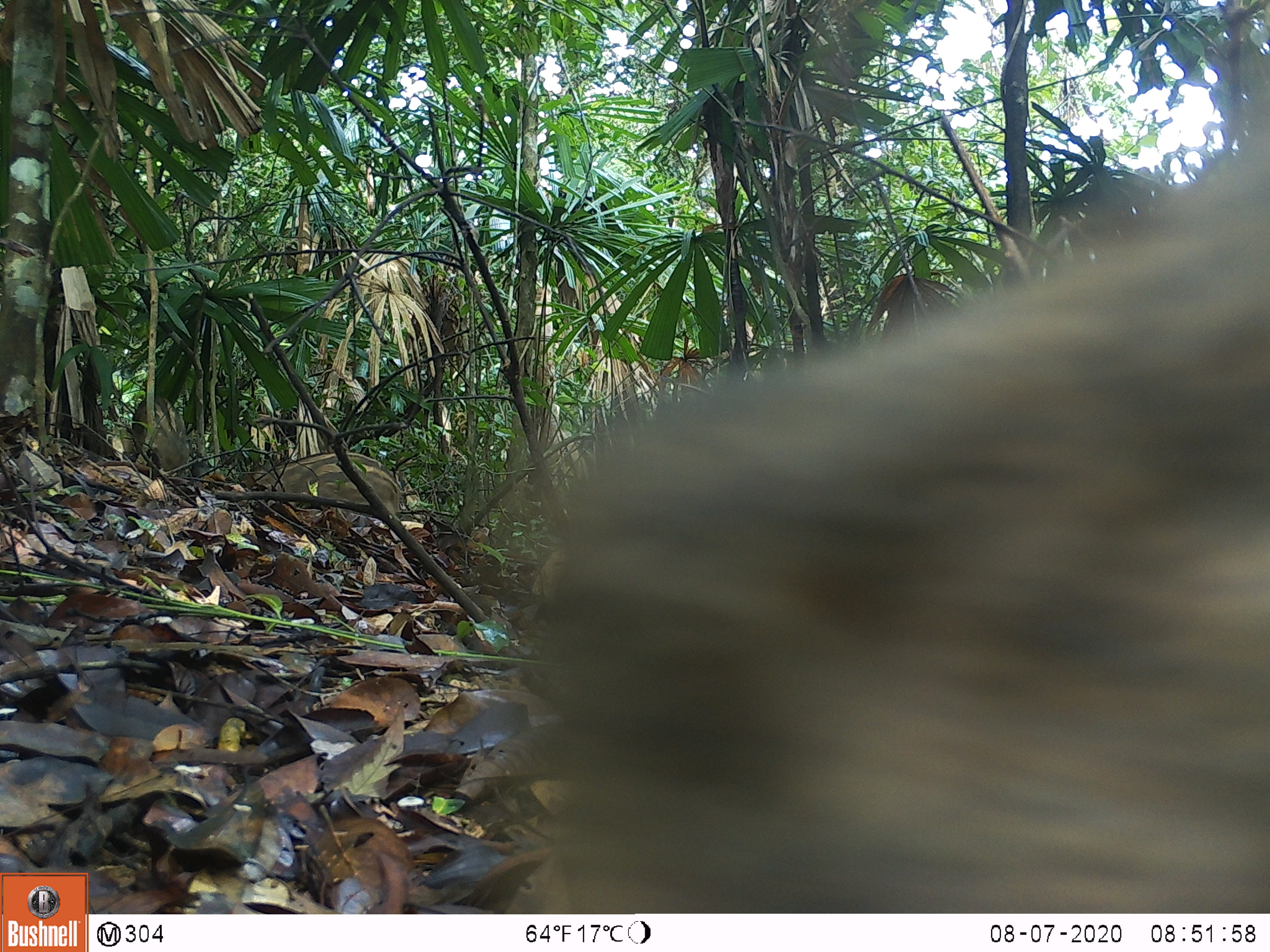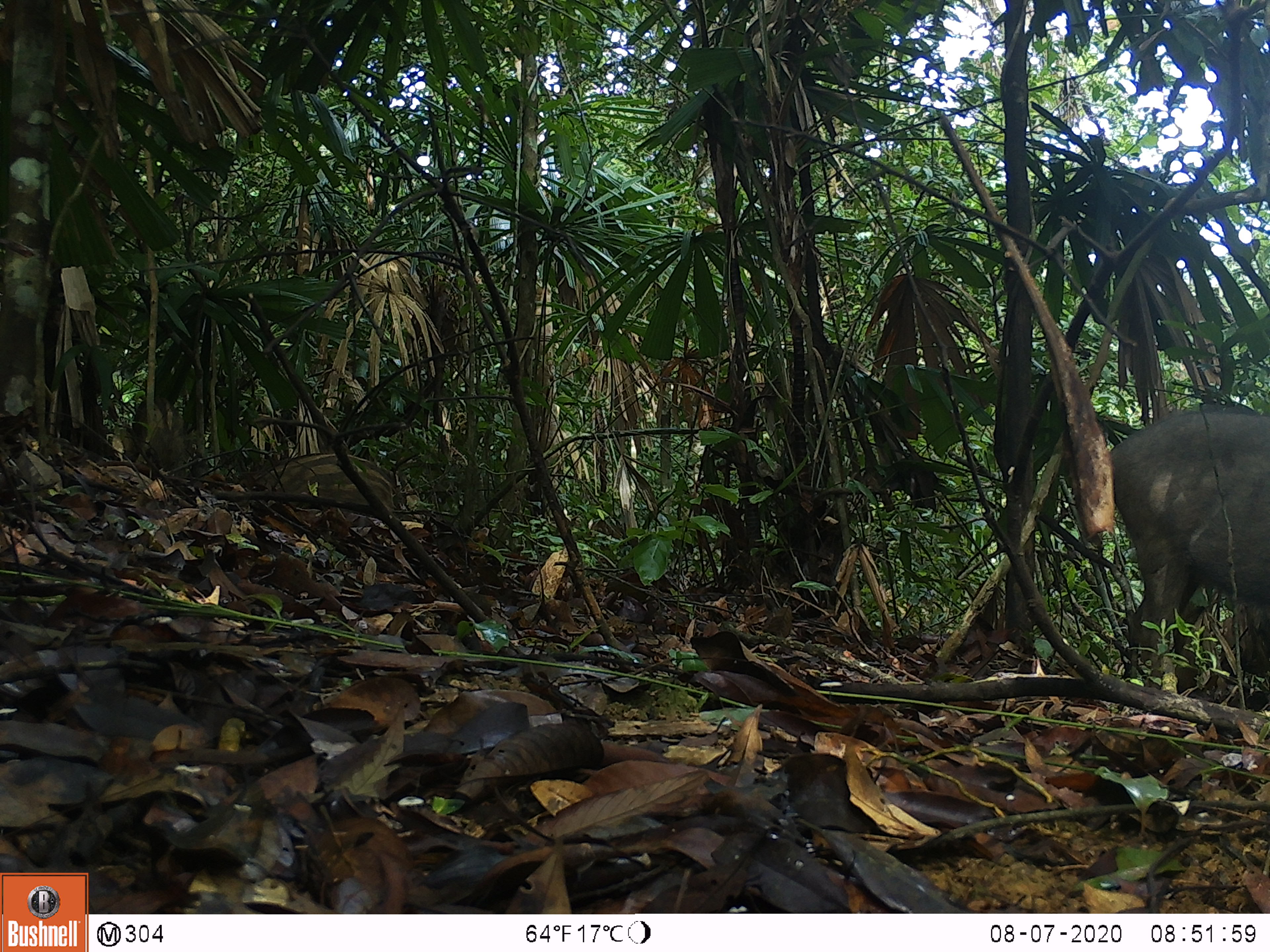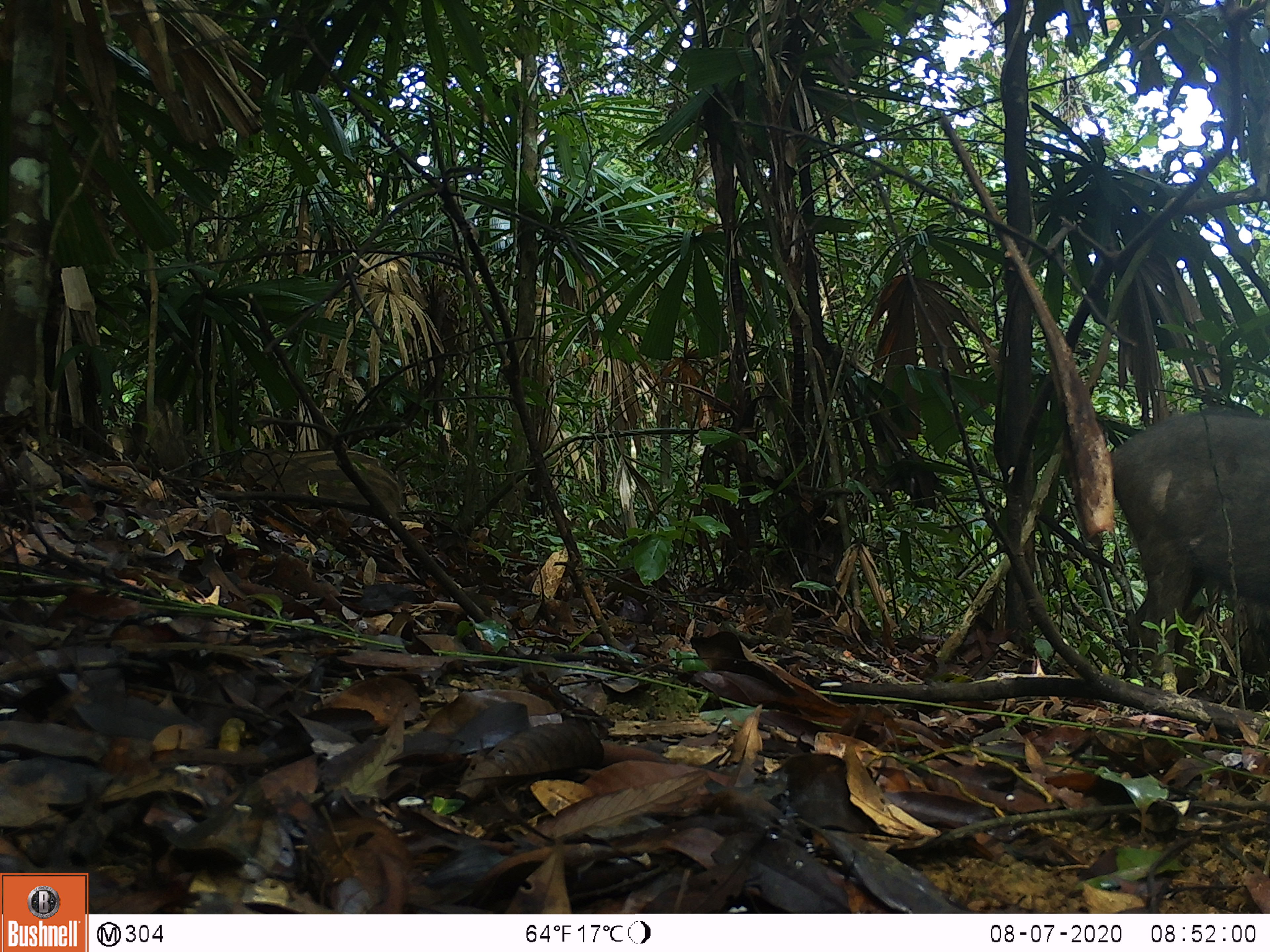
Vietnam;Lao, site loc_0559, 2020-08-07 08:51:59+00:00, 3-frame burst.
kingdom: Animalia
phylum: Chordata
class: Mammalia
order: Artiodactyla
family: Suidae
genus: Sus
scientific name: Sus scrofa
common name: eurasian wild pig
Eurasian wild pig (Sus scrofa). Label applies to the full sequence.